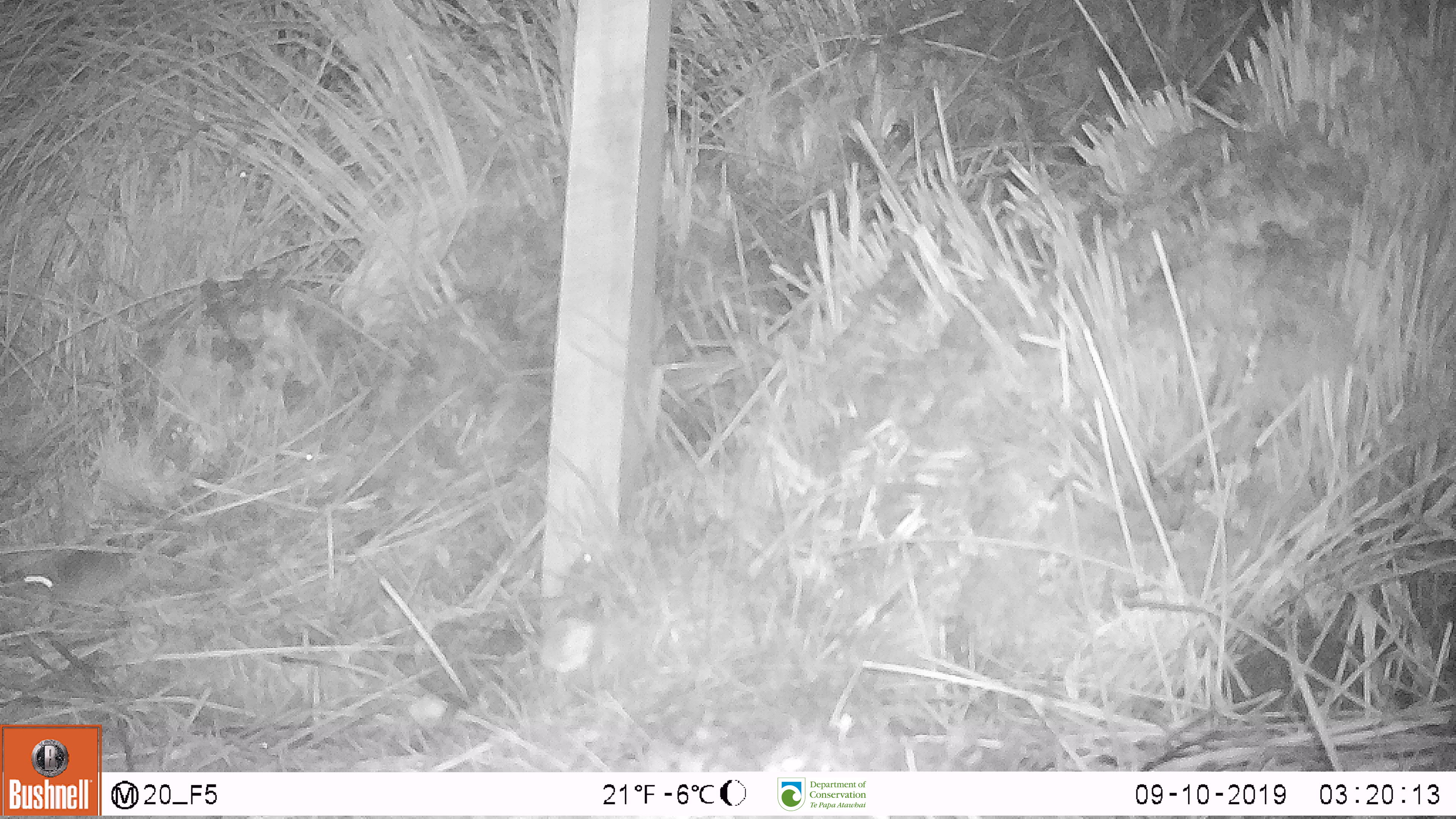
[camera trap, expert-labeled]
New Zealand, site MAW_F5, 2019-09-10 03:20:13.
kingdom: Animalia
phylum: Chordata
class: Mammalia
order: Rodentia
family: Muridae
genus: Mus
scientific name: Mus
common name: mouse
Mouse (Mus).